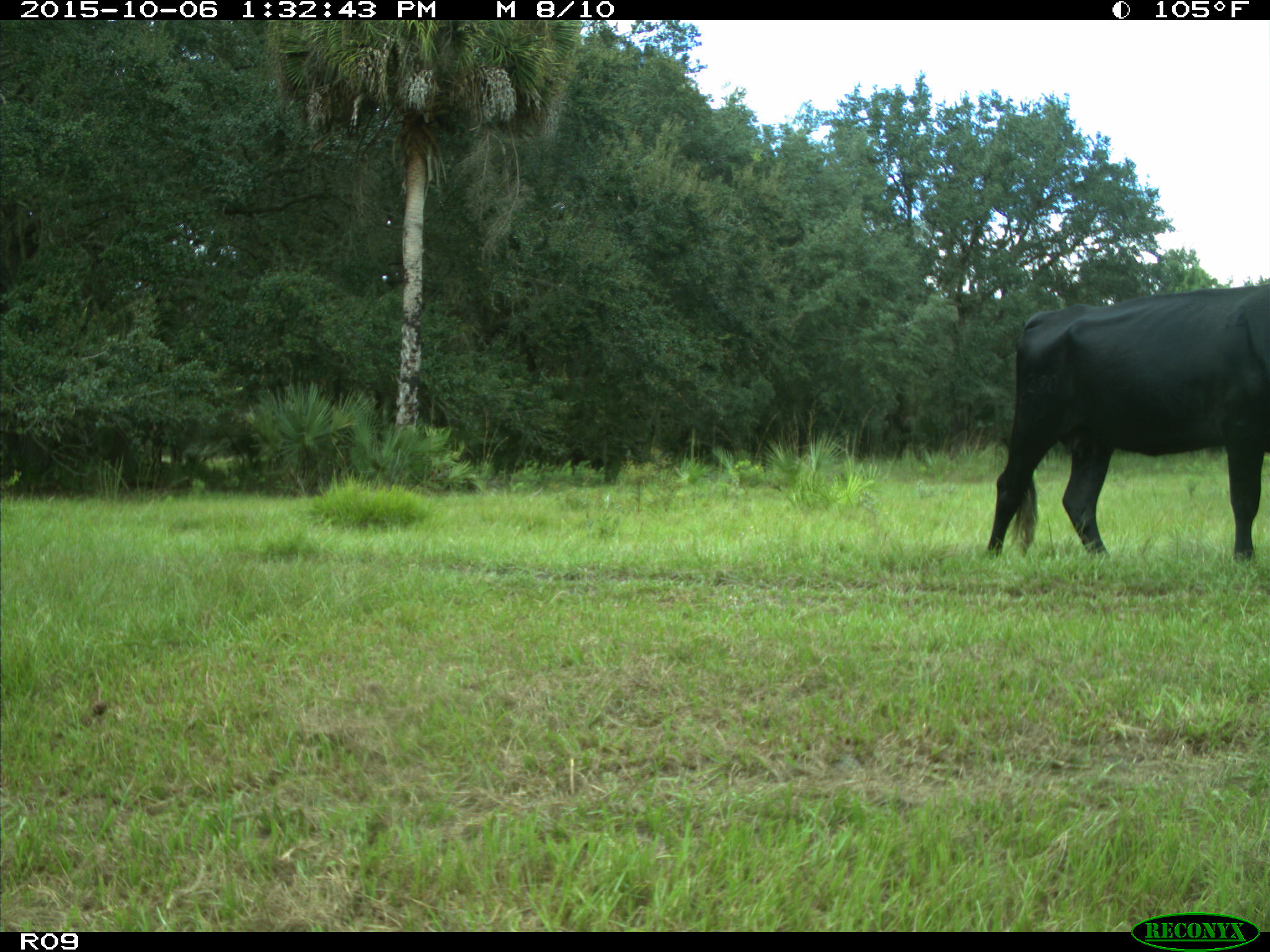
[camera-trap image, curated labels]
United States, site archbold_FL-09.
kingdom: Animalia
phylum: Chordata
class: Mammalia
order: Artiodactyla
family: Bovidae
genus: Bos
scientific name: Bos taurus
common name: domestic cow